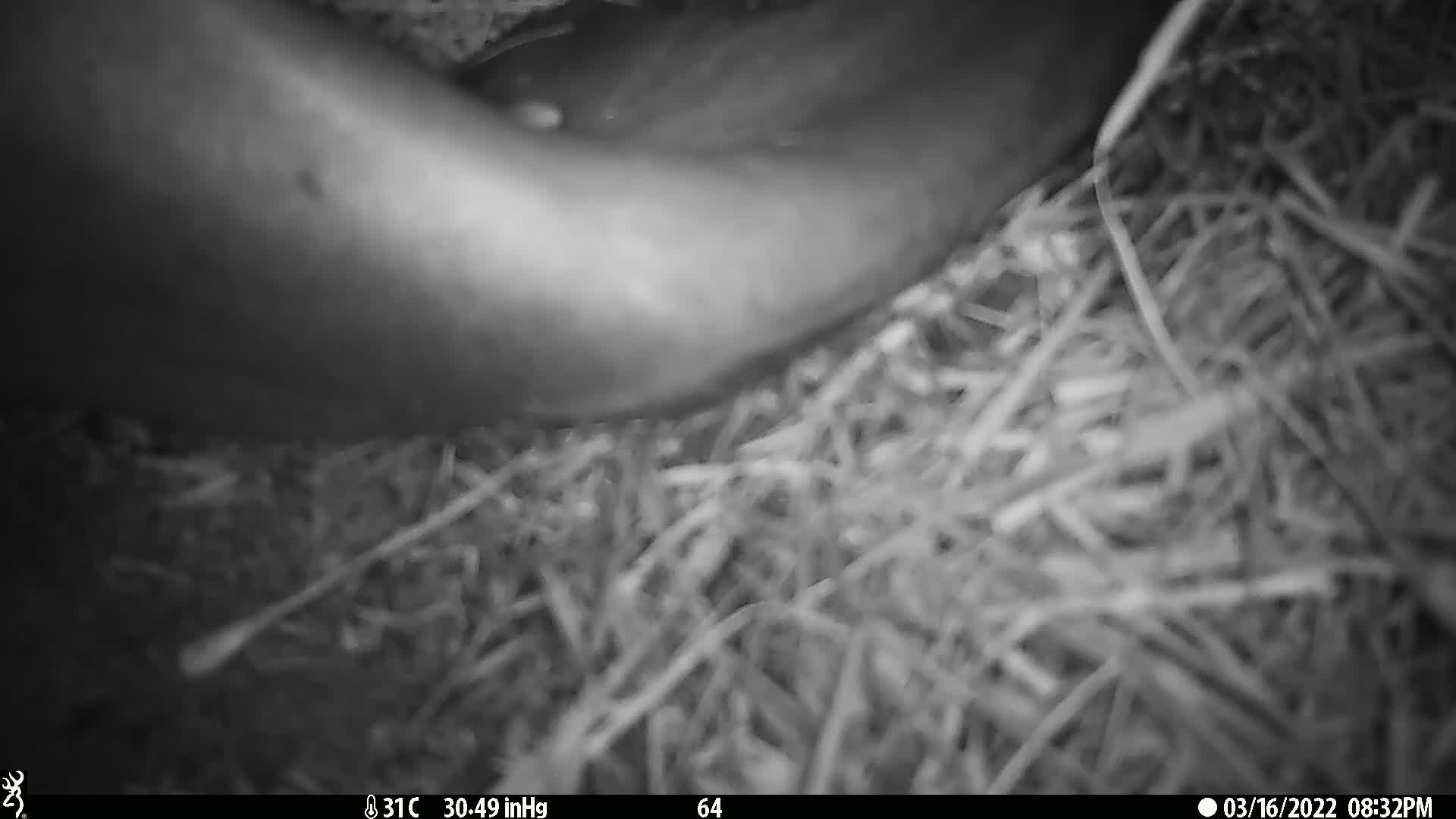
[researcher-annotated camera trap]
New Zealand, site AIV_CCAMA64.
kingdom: Animalia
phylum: Chordata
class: Mammalia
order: Carnivora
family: Otariidae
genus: Phocarctos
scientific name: Phocarctos hookeri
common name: new zealand sea lion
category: sealion